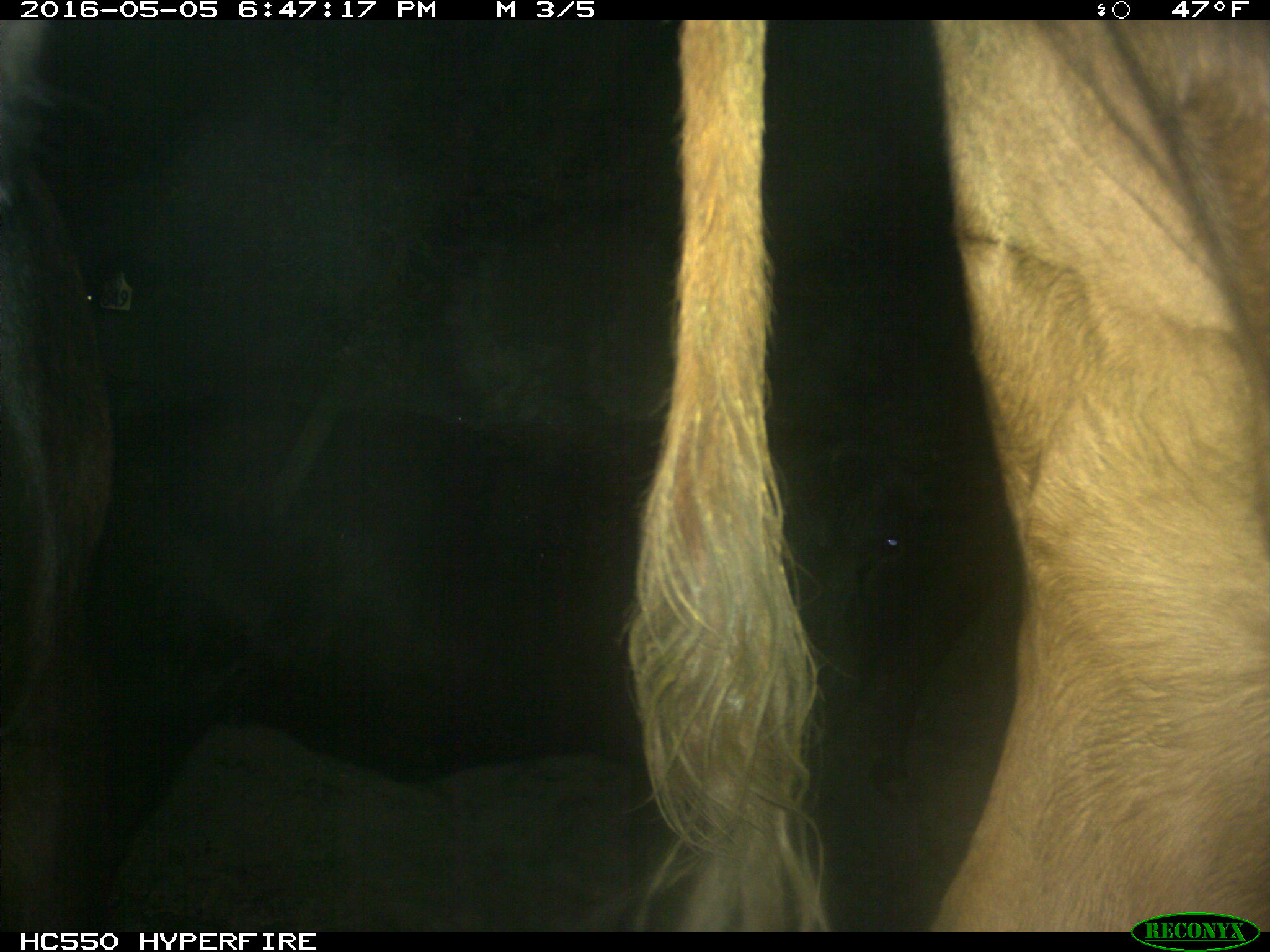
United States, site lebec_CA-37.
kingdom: Animalia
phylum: Chordata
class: Mammalia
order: Artiodactyla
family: Bovidae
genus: Bos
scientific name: Bos taurus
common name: domestic cow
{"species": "Bos taurus (domestic cow)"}